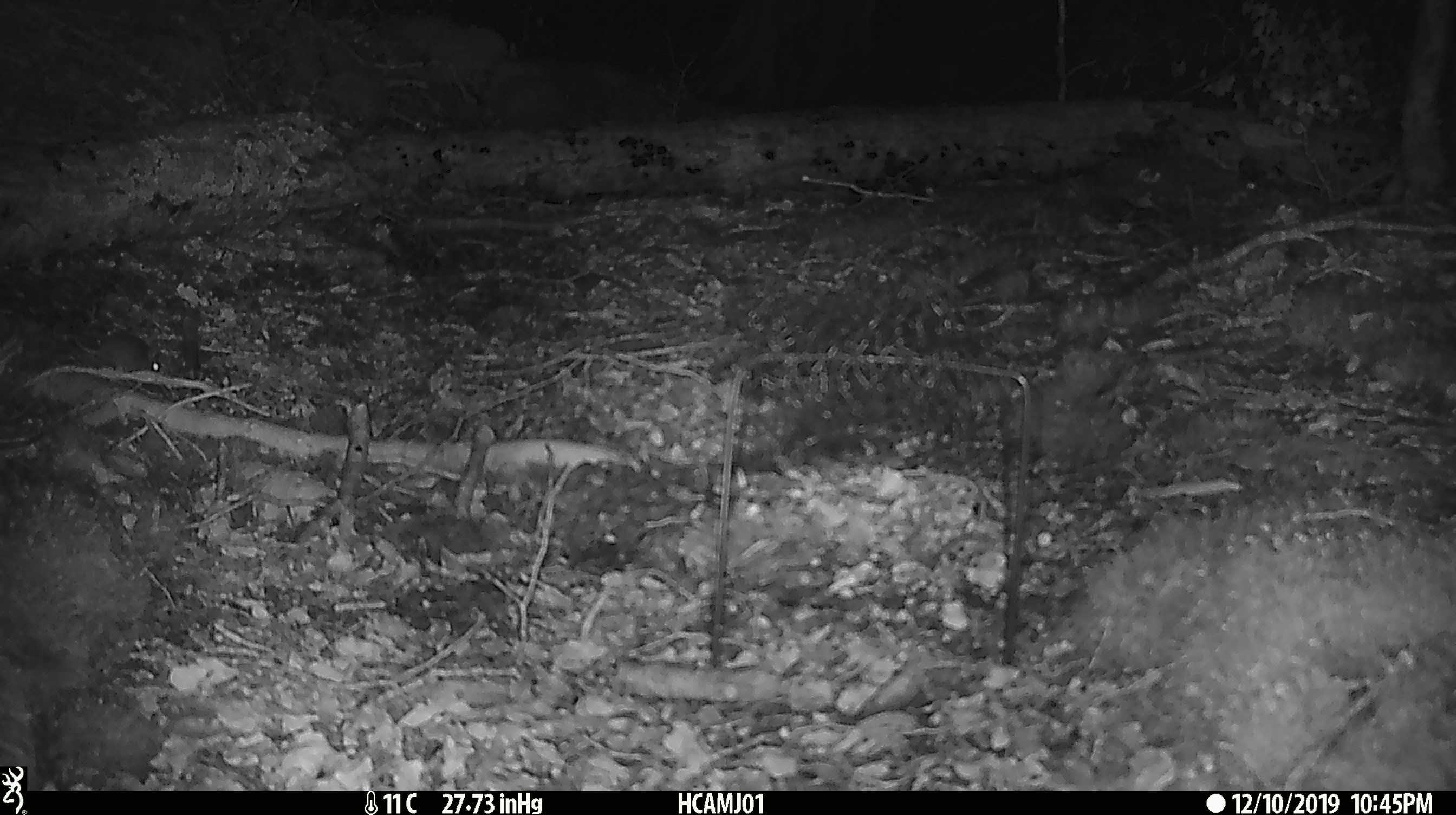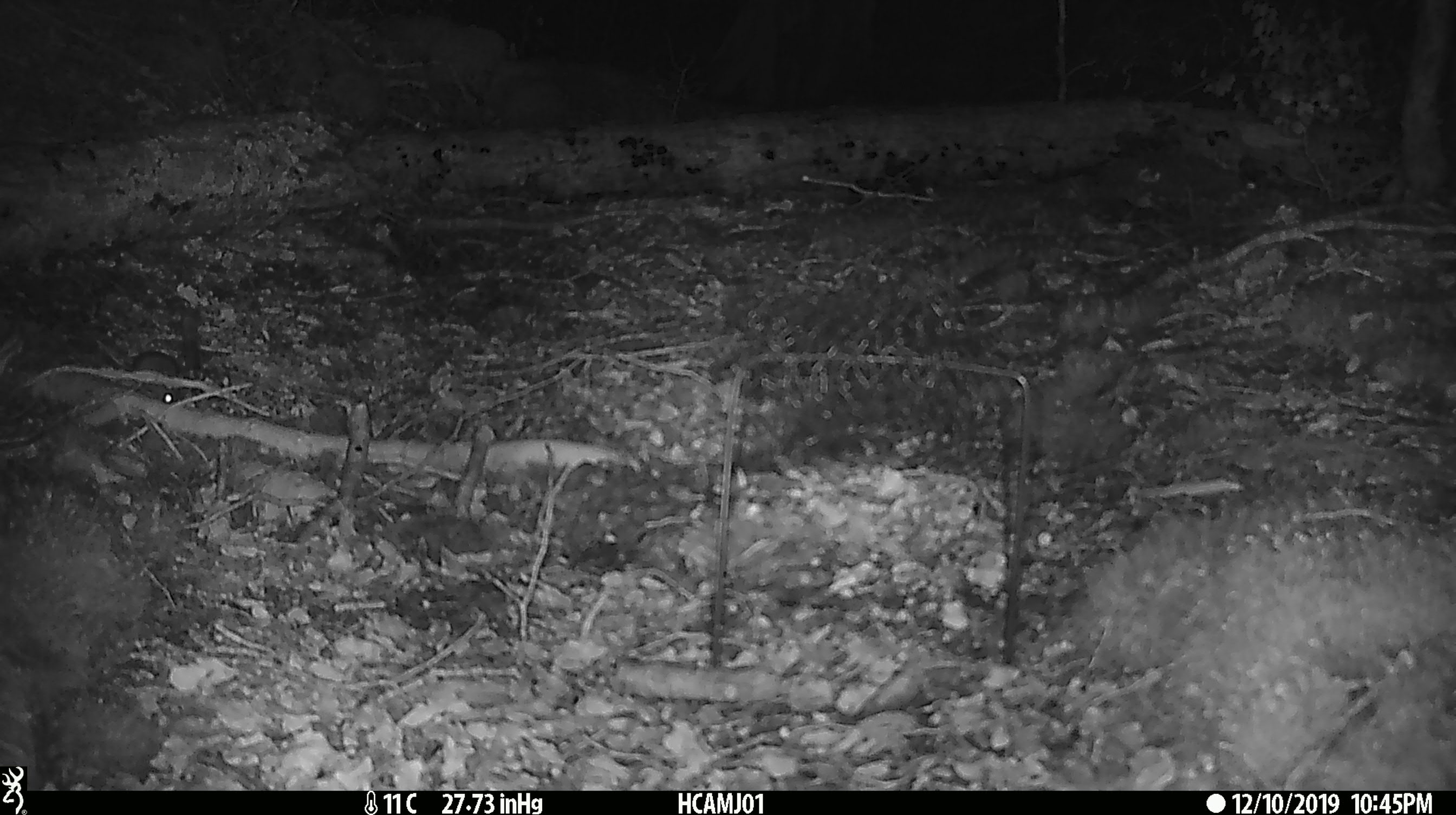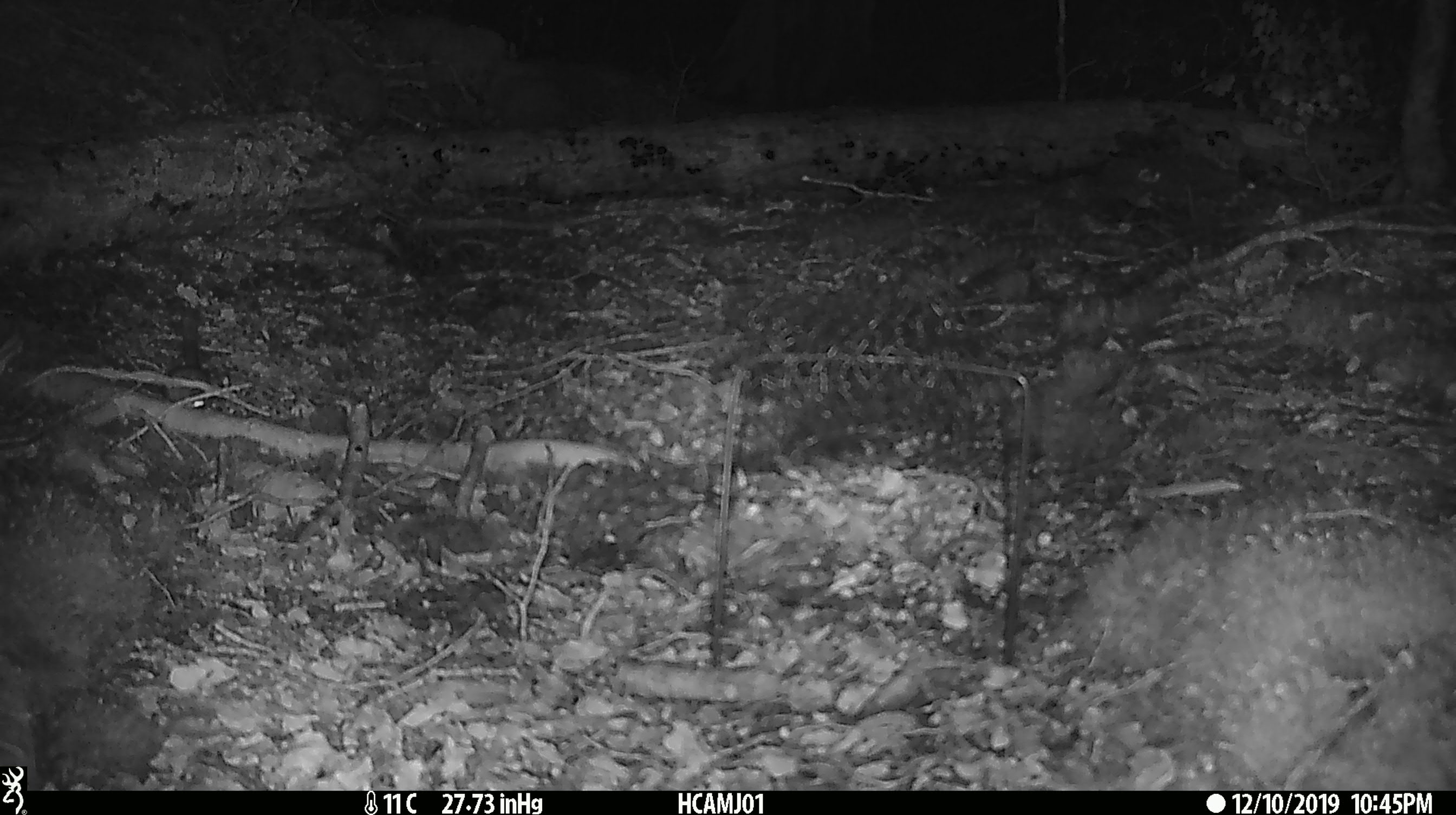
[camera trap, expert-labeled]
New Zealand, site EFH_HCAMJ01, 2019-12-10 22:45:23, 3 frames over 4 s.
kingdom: Animalia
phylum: Chordata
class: Mammalia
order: Rodentia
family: Muridae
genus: Mus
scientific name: Mus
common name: mouse